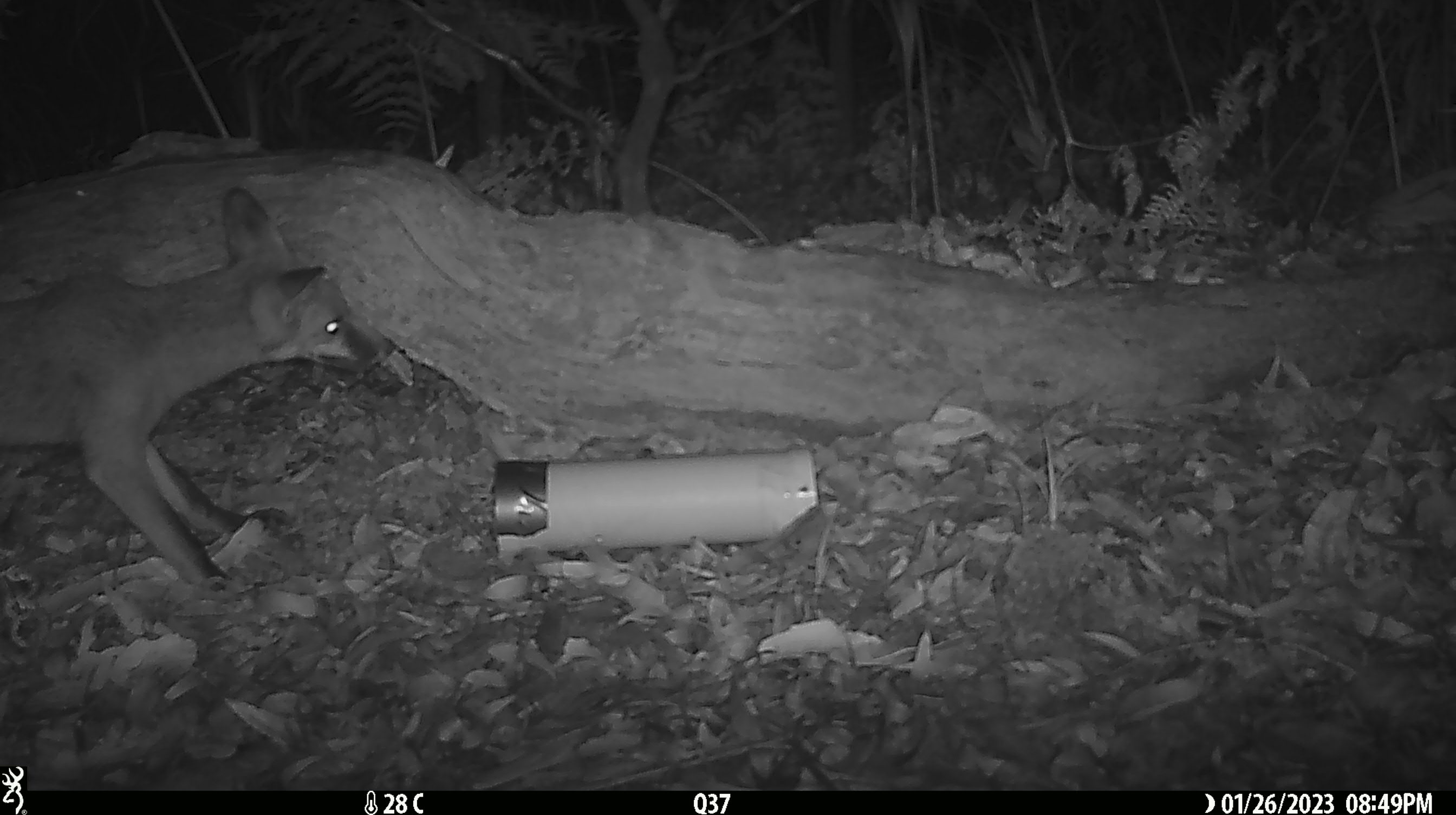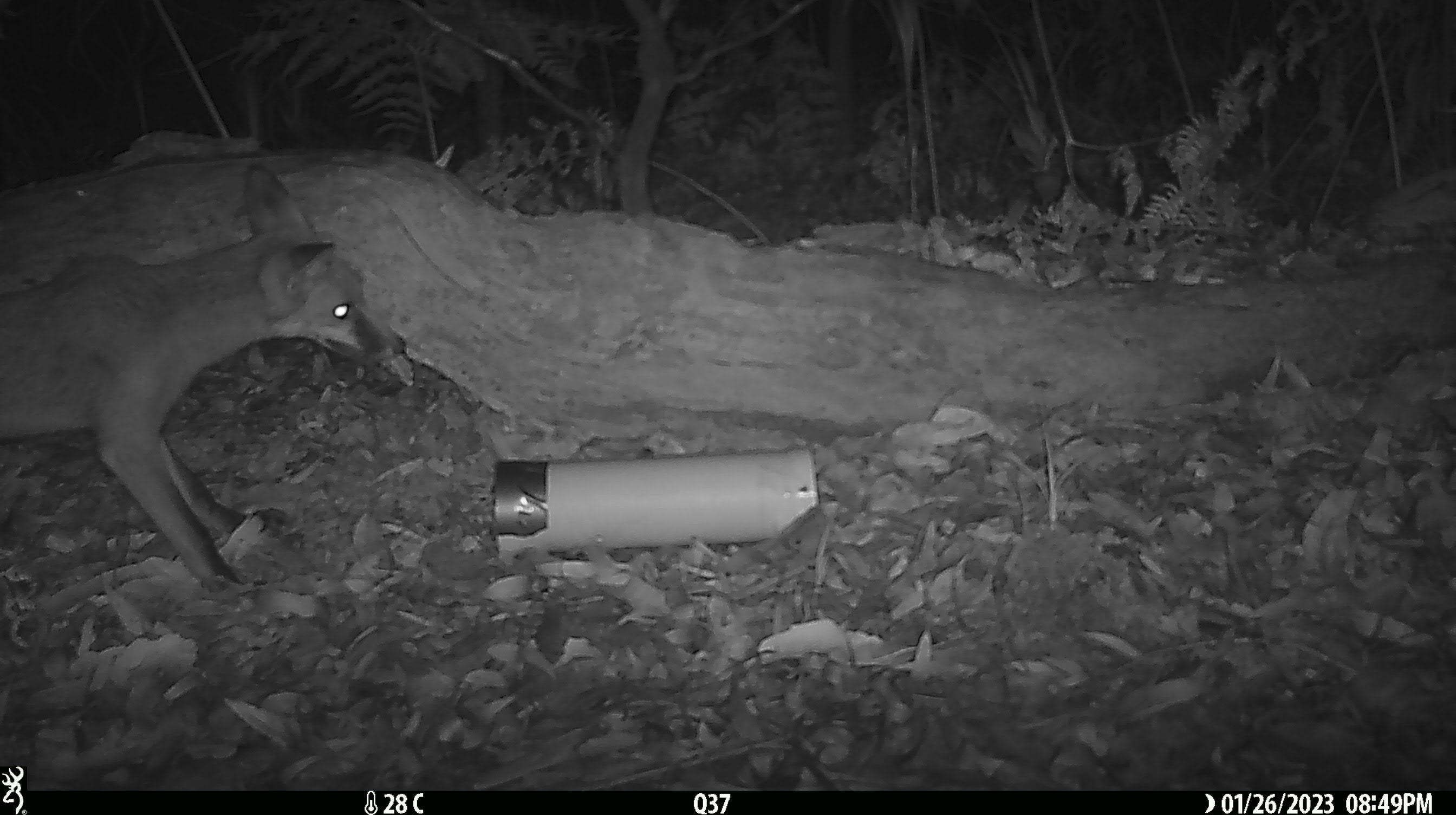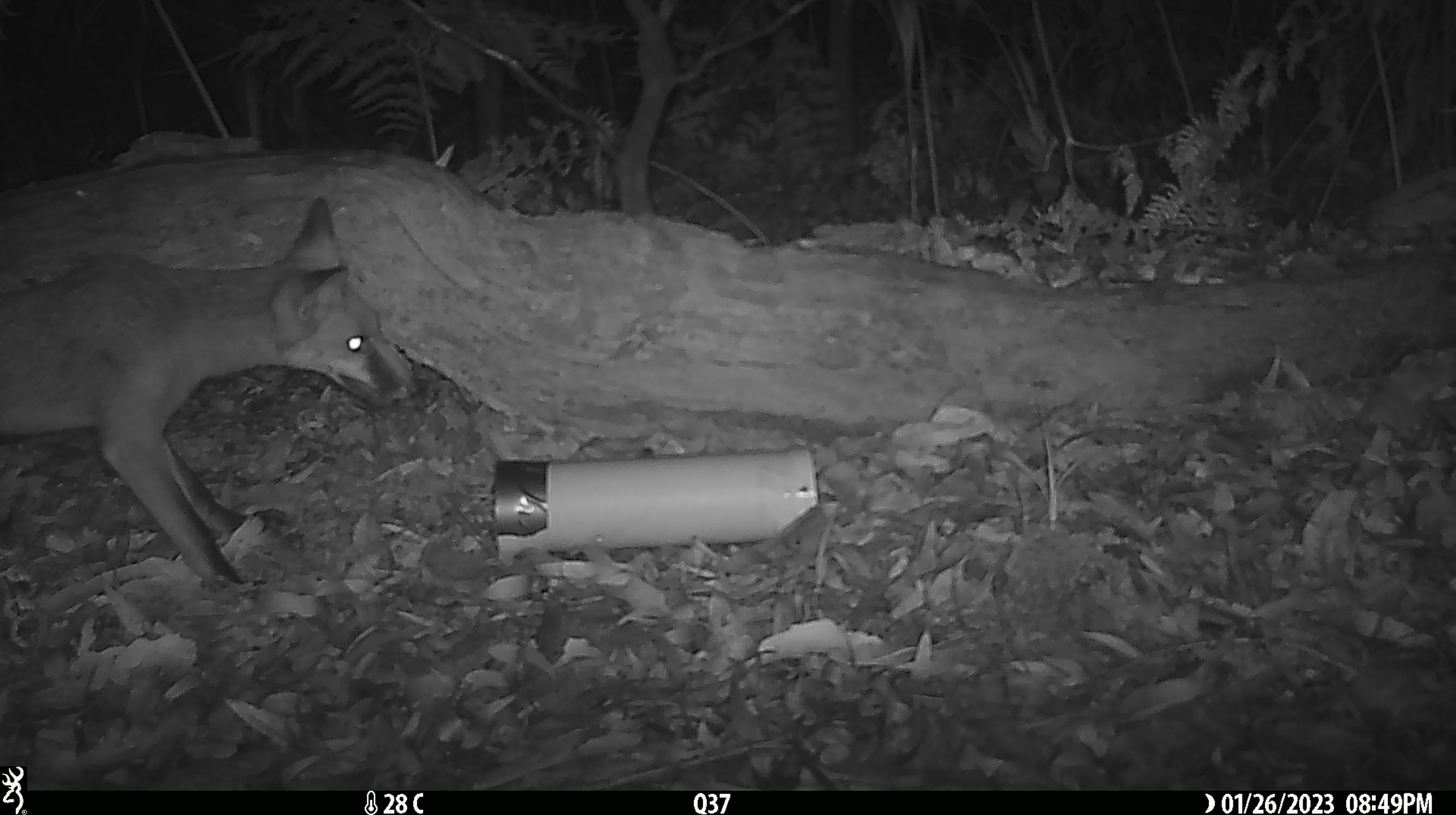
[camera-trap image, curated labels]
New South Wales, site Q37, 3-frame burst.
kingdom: Animalia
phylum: Chordata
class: Mammalia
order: Carnivora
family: Canidae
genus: Vulpes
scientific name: Vulpes vulpes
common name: red fox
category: fox